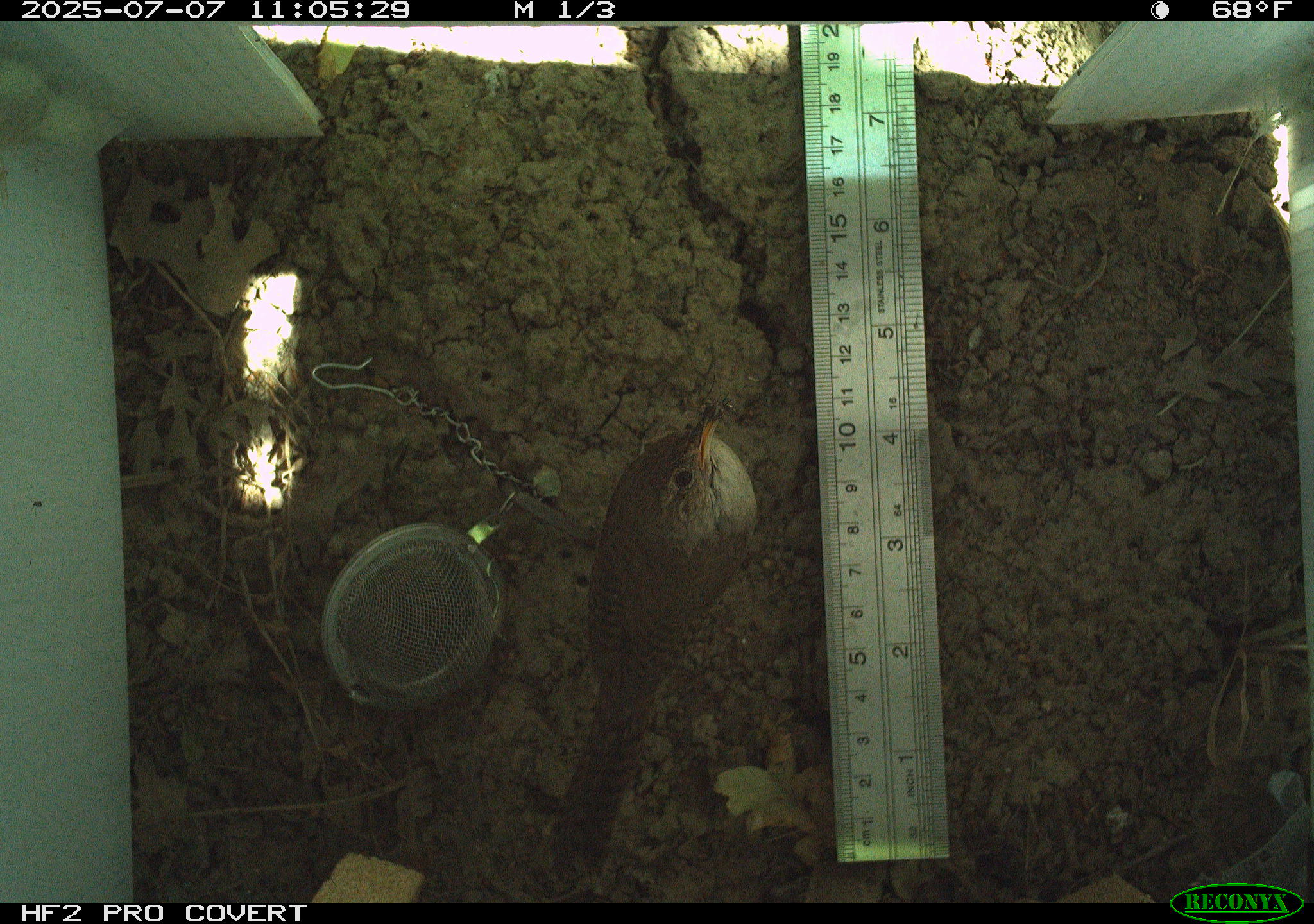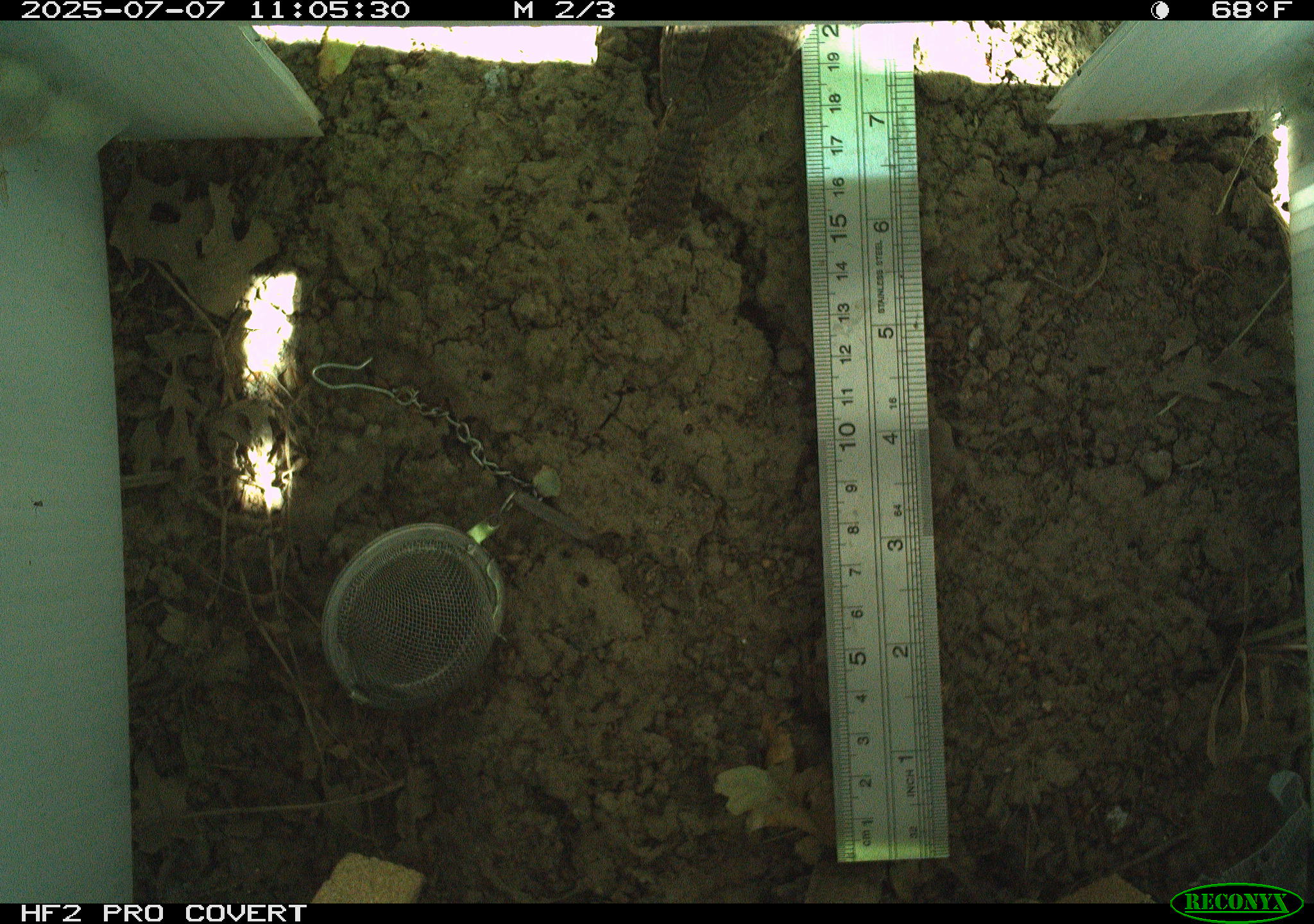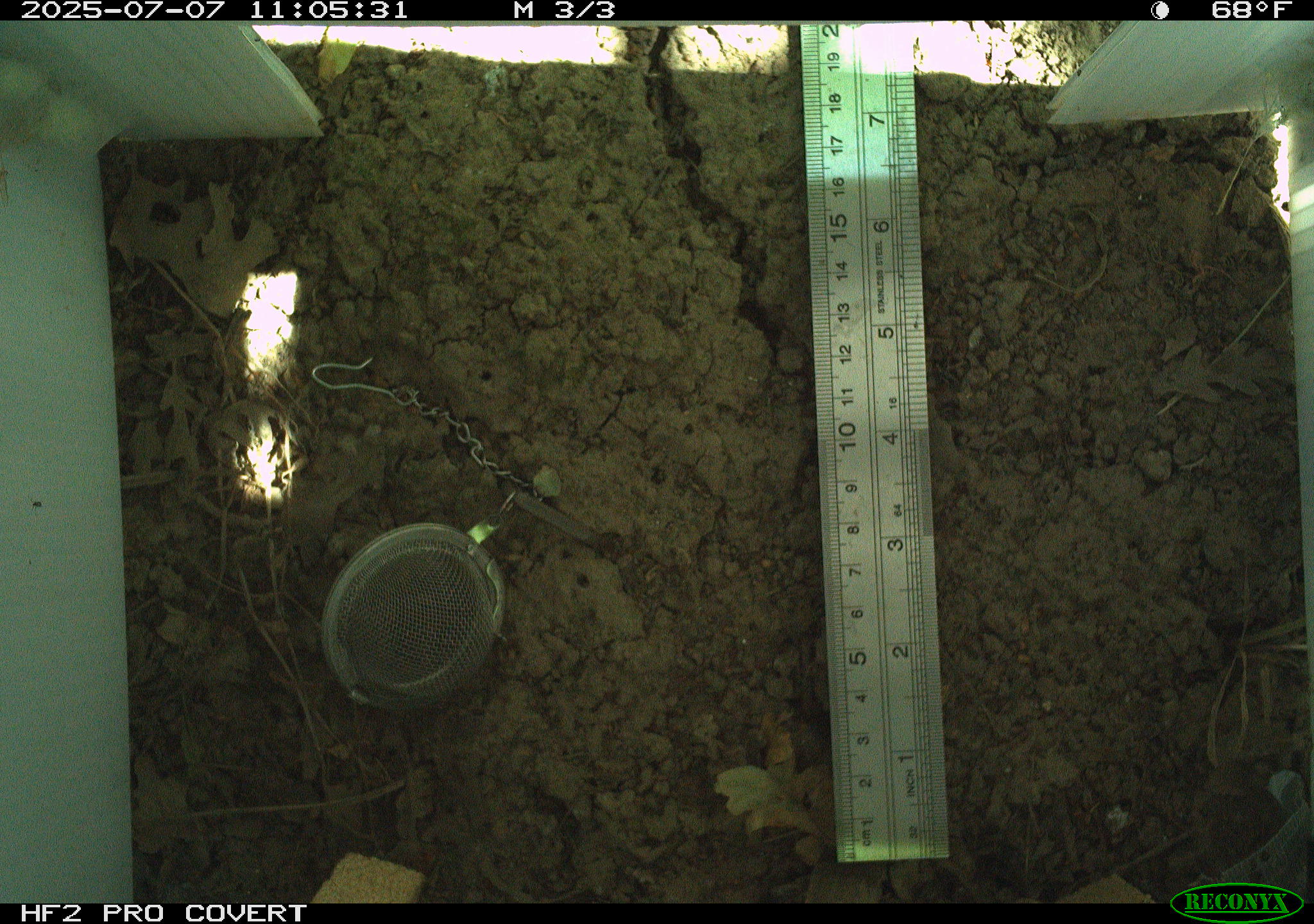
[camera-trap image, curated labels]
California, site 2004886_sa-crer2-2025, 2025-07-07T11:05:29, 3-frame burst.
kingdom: Animalia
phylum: Chordata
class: Aves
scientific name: Aves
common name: bird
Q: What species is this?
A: Bird (Aves).